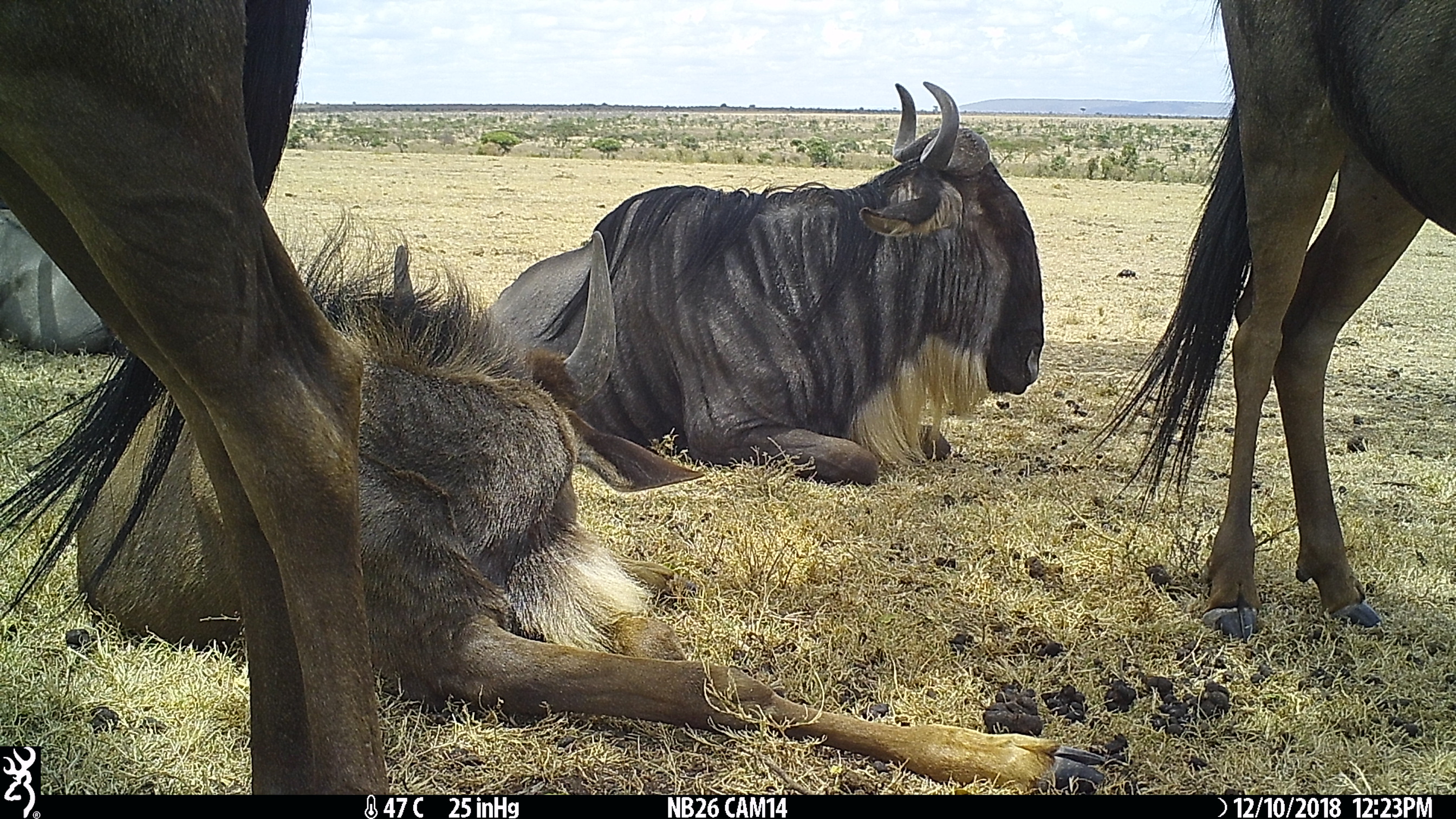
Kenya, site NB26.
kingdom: Animalia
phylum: Chordata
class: Mammalia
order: Artiodactyla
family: Bovidae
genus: Connochaetes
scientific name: Connochaetes taurinus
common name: blue wildebeest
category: wildebeest